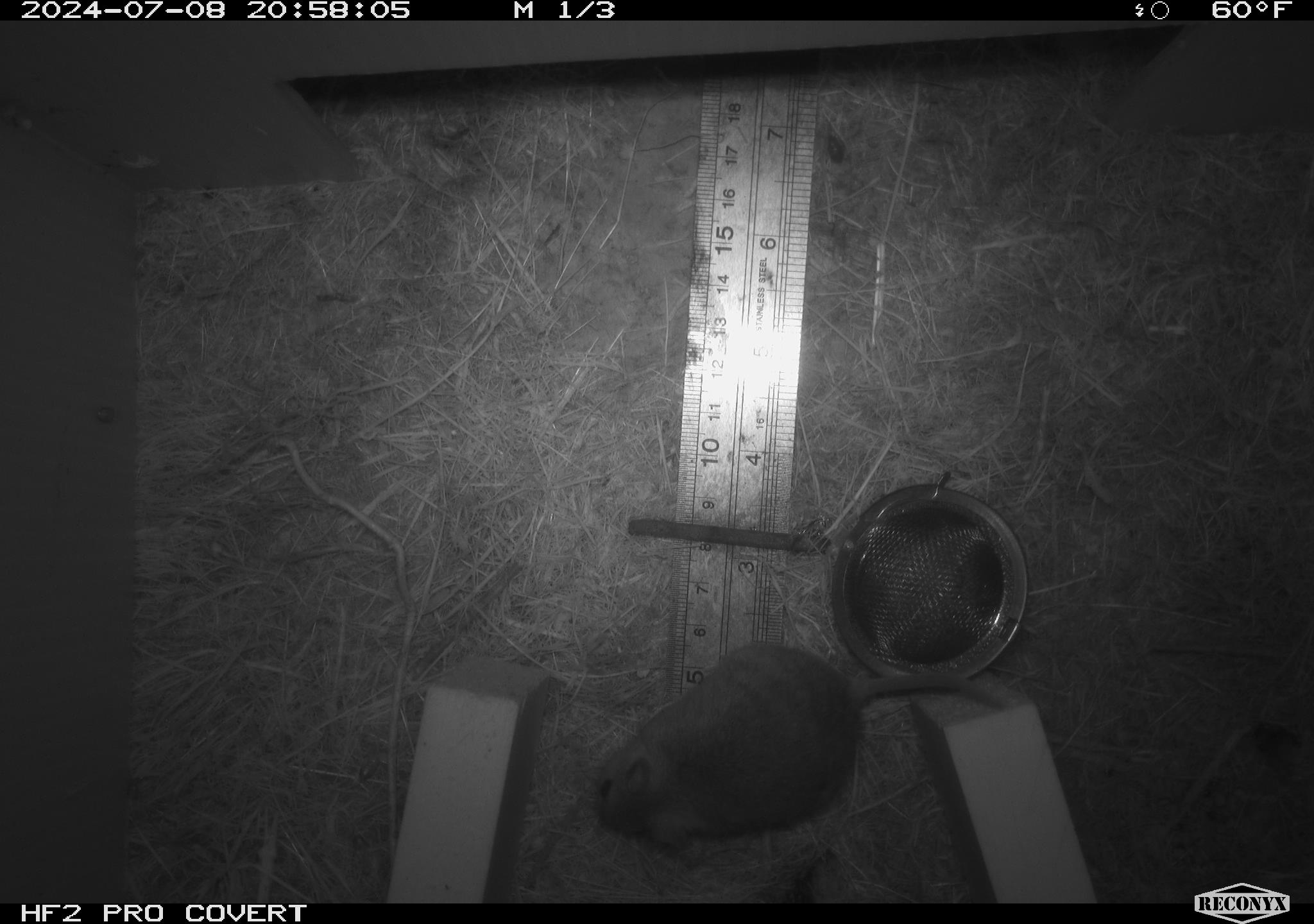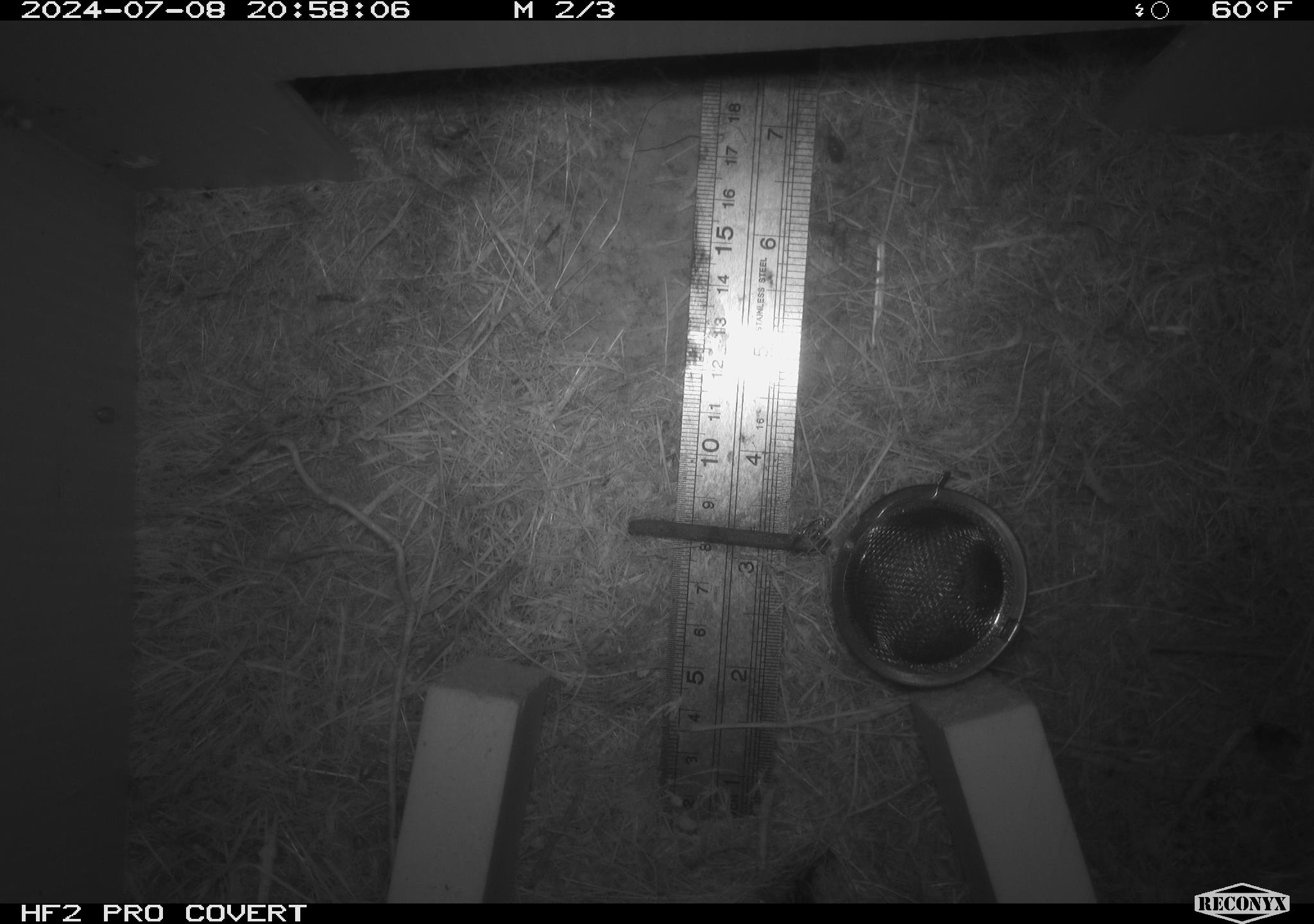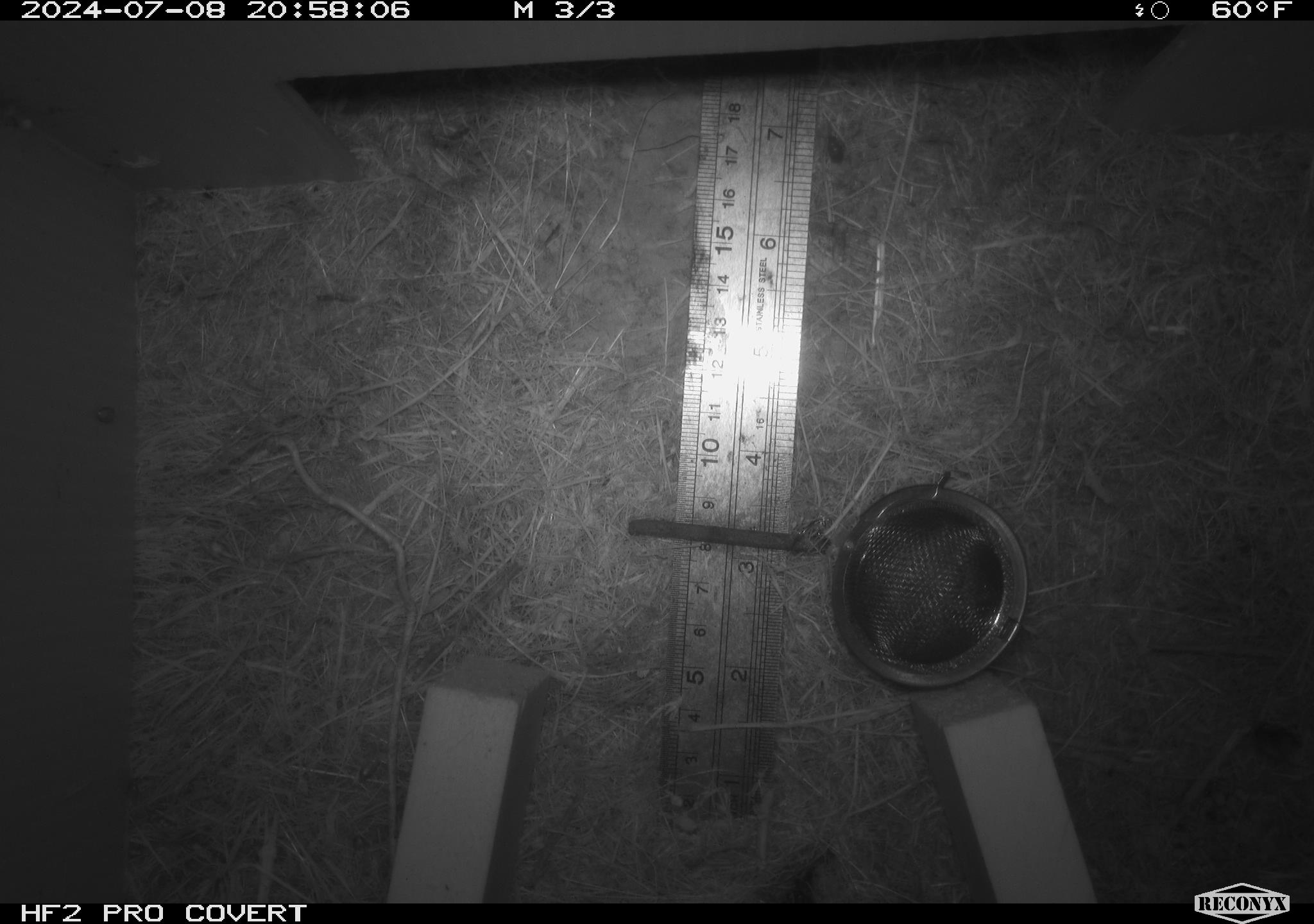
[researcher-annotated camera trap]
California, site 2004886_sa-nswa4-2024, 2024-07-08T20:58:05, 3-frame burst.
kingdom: Animalia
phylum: Chordata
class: Mammalia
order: Rodentia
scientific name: Rodentia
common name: mouse species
Mouse species (Rodentia).